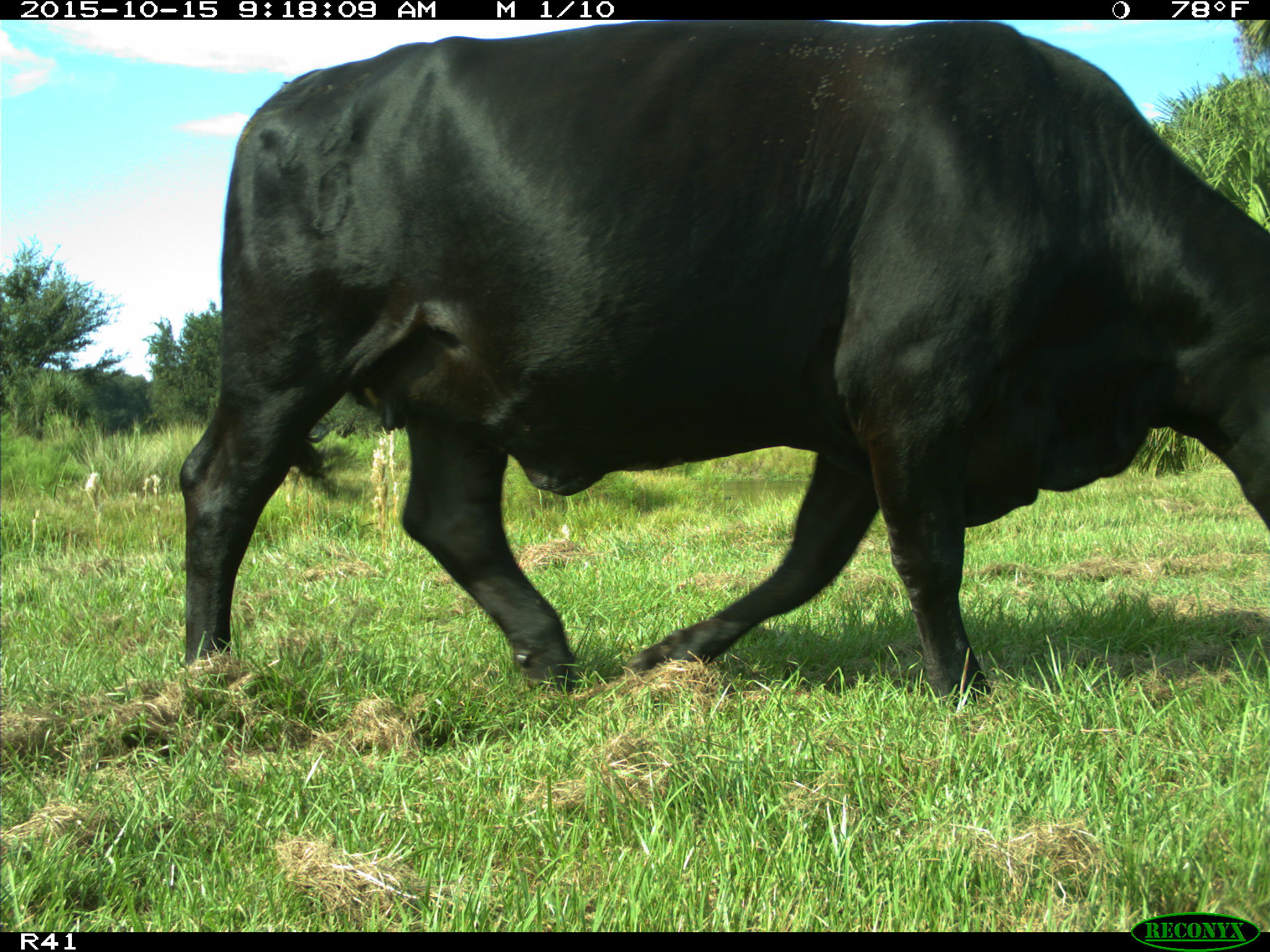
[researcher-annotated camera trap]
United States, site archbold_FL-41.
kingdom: Animalia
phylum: Chordata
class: Mammalia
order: Artiodactyla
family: Bovidae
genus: Bos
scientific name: Bos taurus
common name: domestic cow